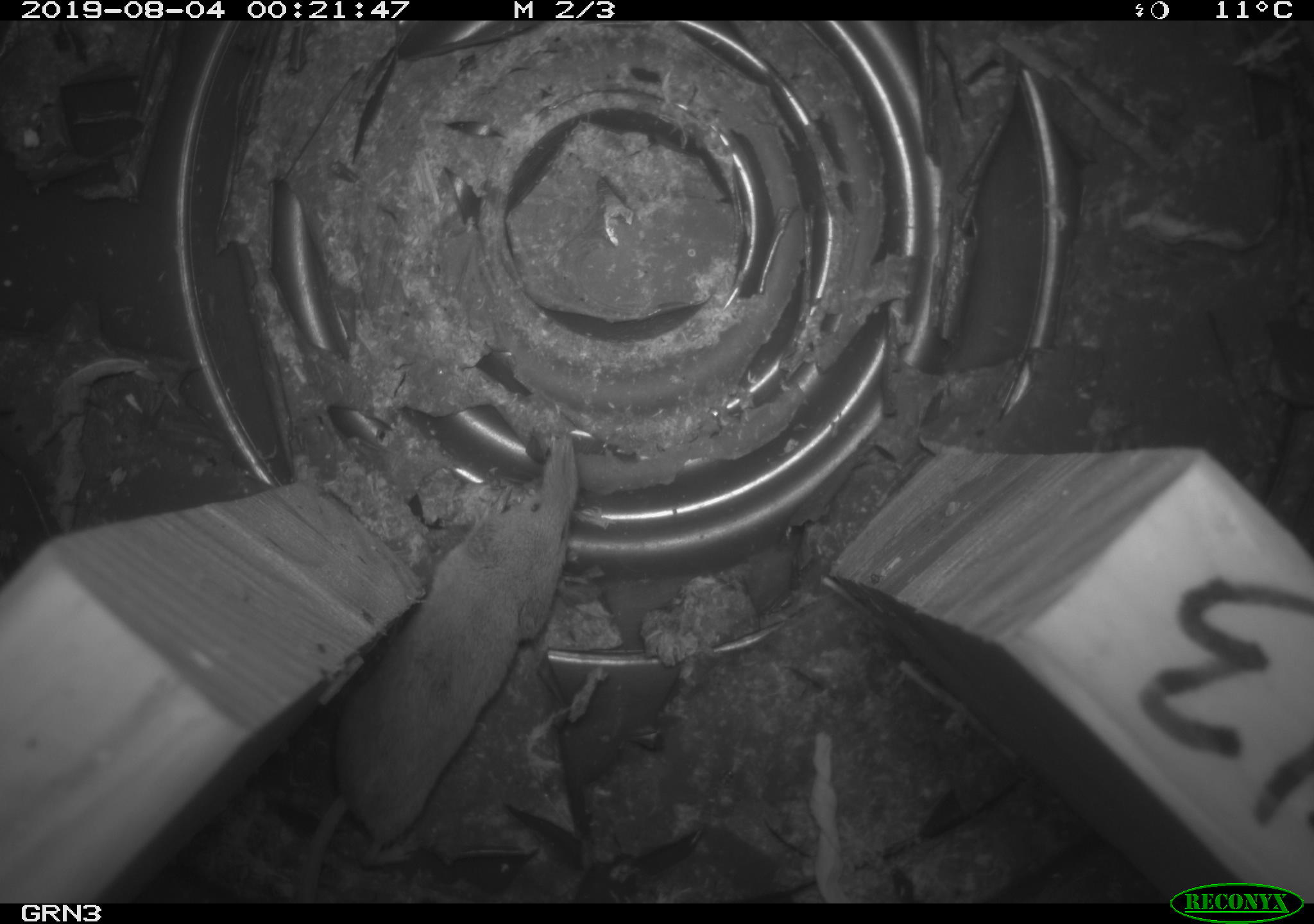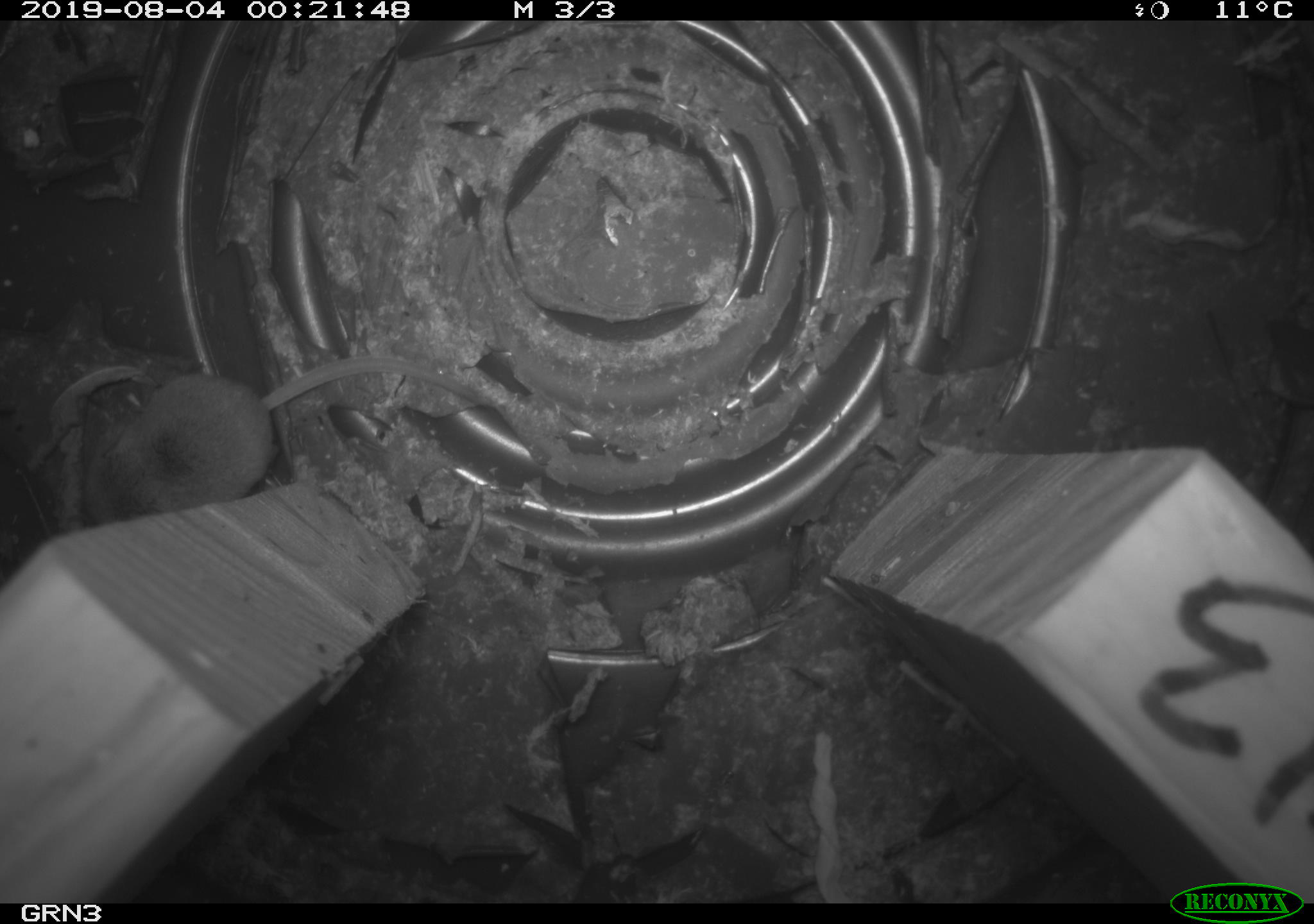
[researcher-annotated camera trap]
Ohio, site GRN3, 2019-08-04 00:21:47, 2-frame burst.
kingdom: Animalia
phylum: Chordata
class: Mammalia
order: Eulipotyphla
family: Soricidae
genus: Sorex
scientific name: Sorex cinereus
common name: masked shrew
Masked shrew (Sorex cinereus).